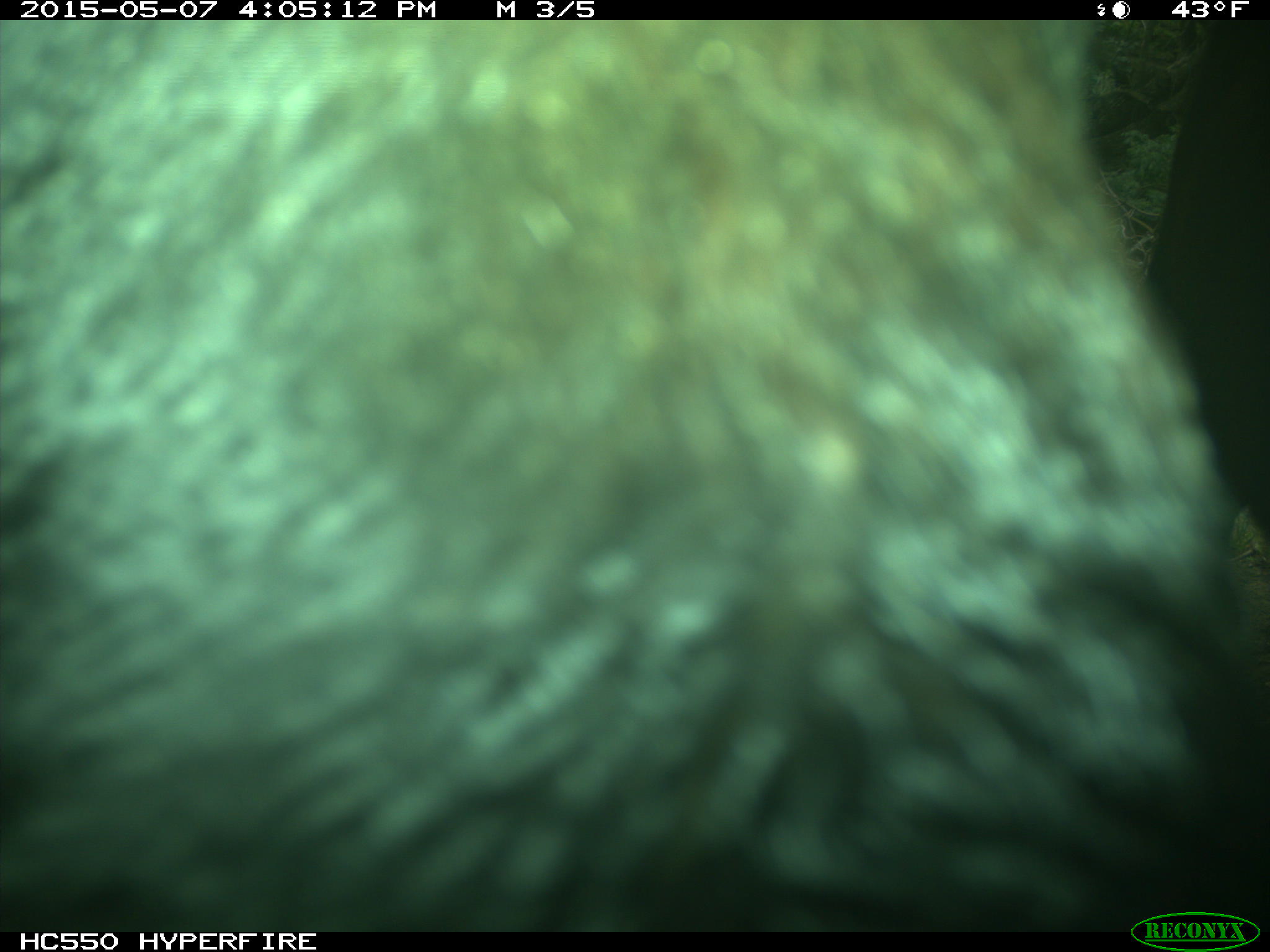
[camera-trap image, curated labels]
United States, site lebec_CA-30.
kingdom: Animalia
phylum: Chordata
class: Mammalia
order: Artiodactyla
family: Bovidae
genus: Bos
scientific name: Bos taurus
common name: domestic cow